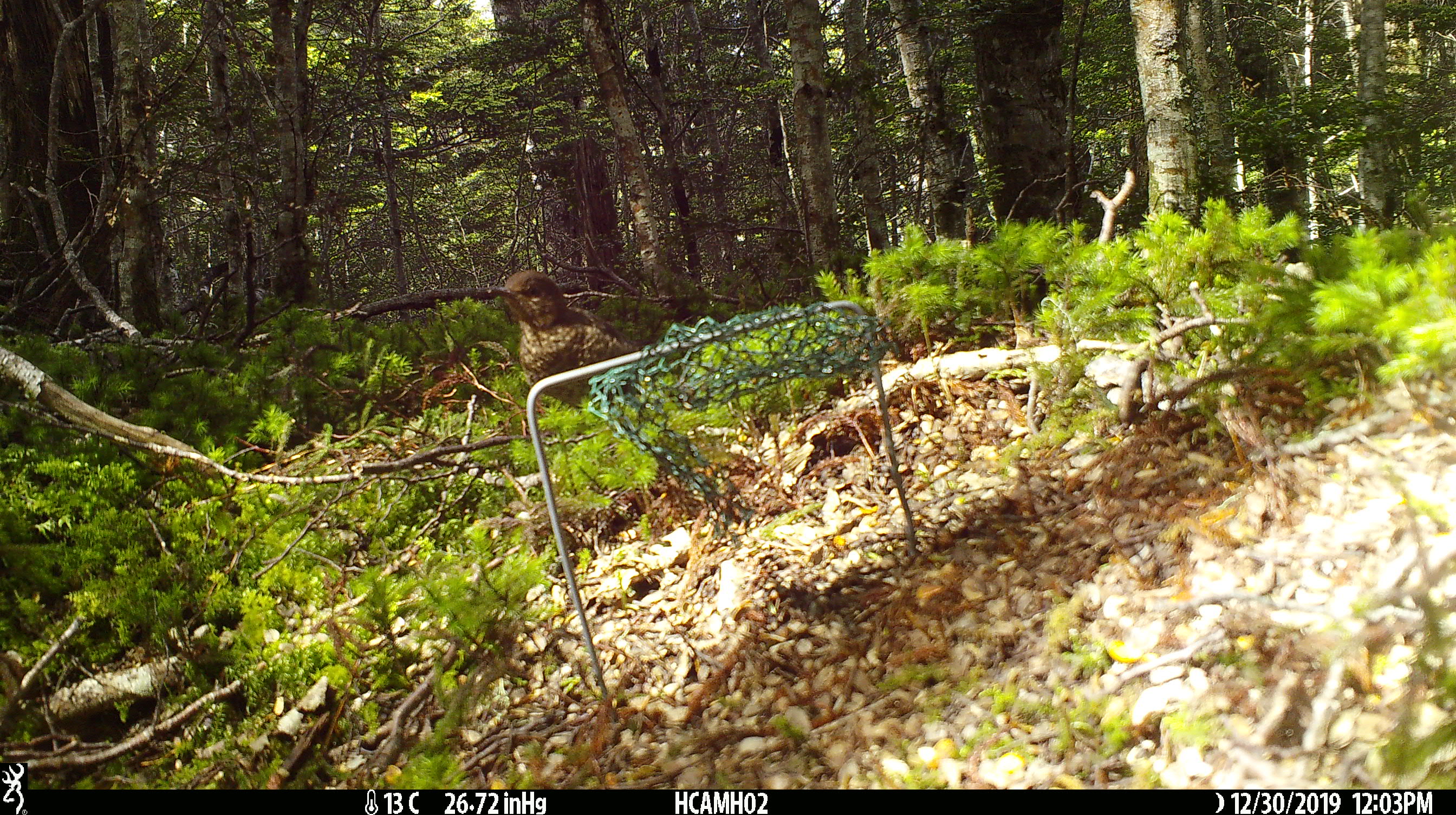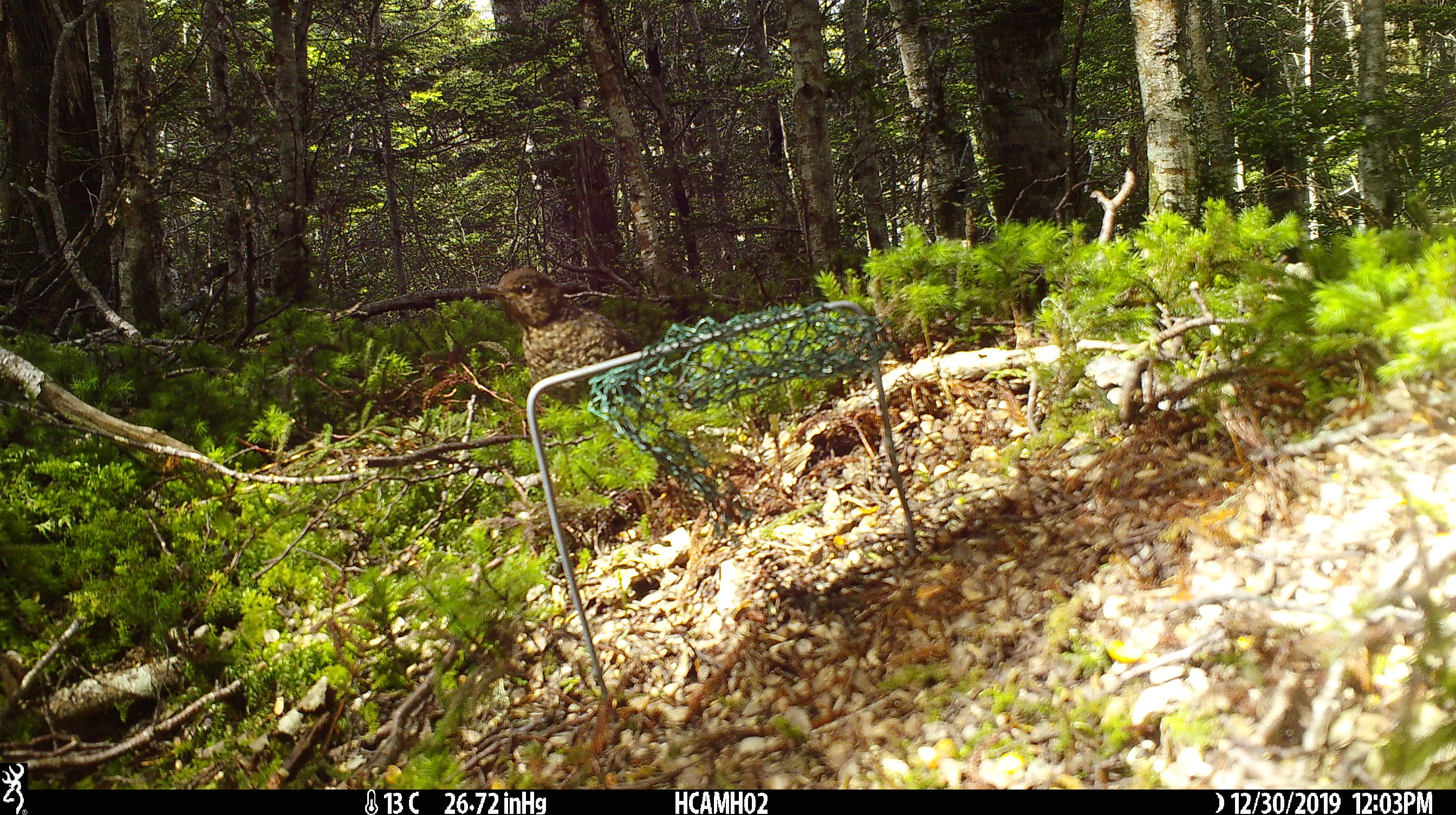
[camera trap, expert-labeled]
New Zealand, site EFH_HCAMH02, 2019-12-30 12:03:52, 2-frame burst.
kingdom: Animalia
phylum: Chordata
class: Aves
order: Passeriformes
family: Turdidae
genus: Turdus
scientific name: Turdus merula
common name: eurasian blackbird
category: blackbird